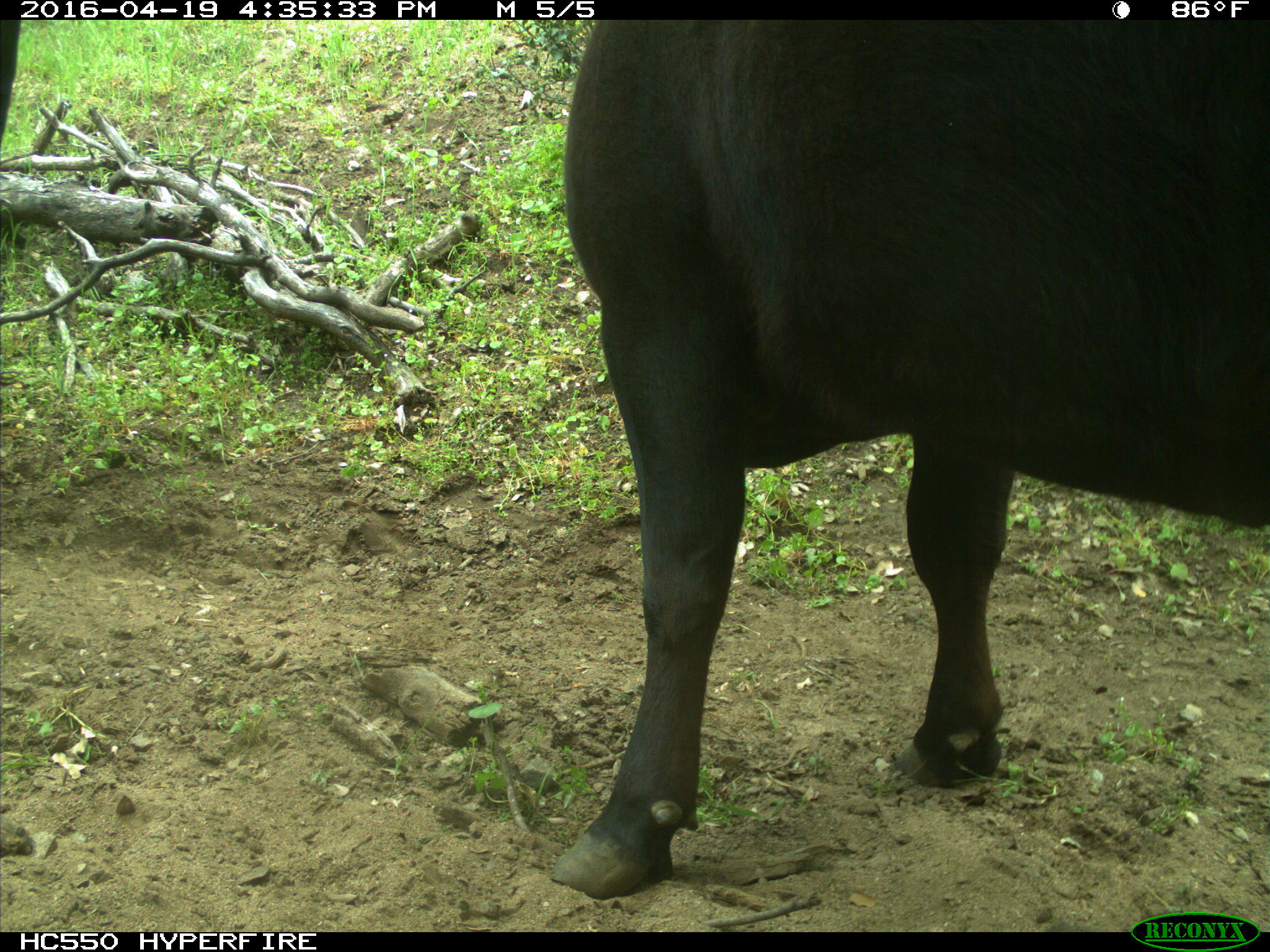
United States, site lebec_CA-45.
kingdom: Animalia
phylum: Chordata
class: Mammalia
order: Artiodactyla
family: Bovidae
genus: Bos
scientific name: Bos taurus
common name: domestic cow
Bos taurus (domestic cow).